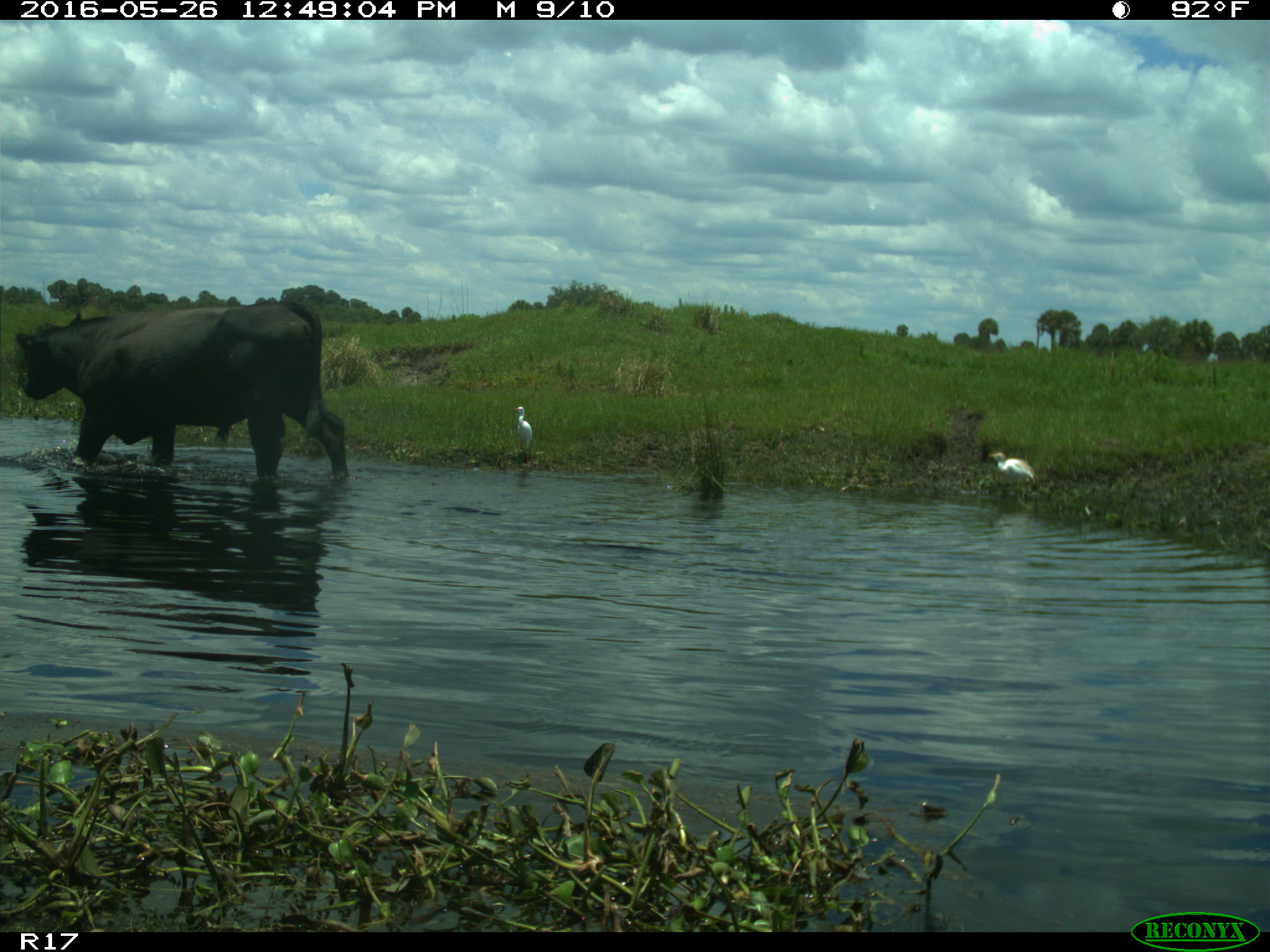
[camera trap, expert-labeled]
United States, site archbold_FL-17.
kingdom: Animalia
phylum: Chordata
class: Mammalia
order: Artiodactyla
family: Bovidae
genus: Bos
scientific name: Bos taurus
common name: domestic cow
Bos taurus (domestic cow).